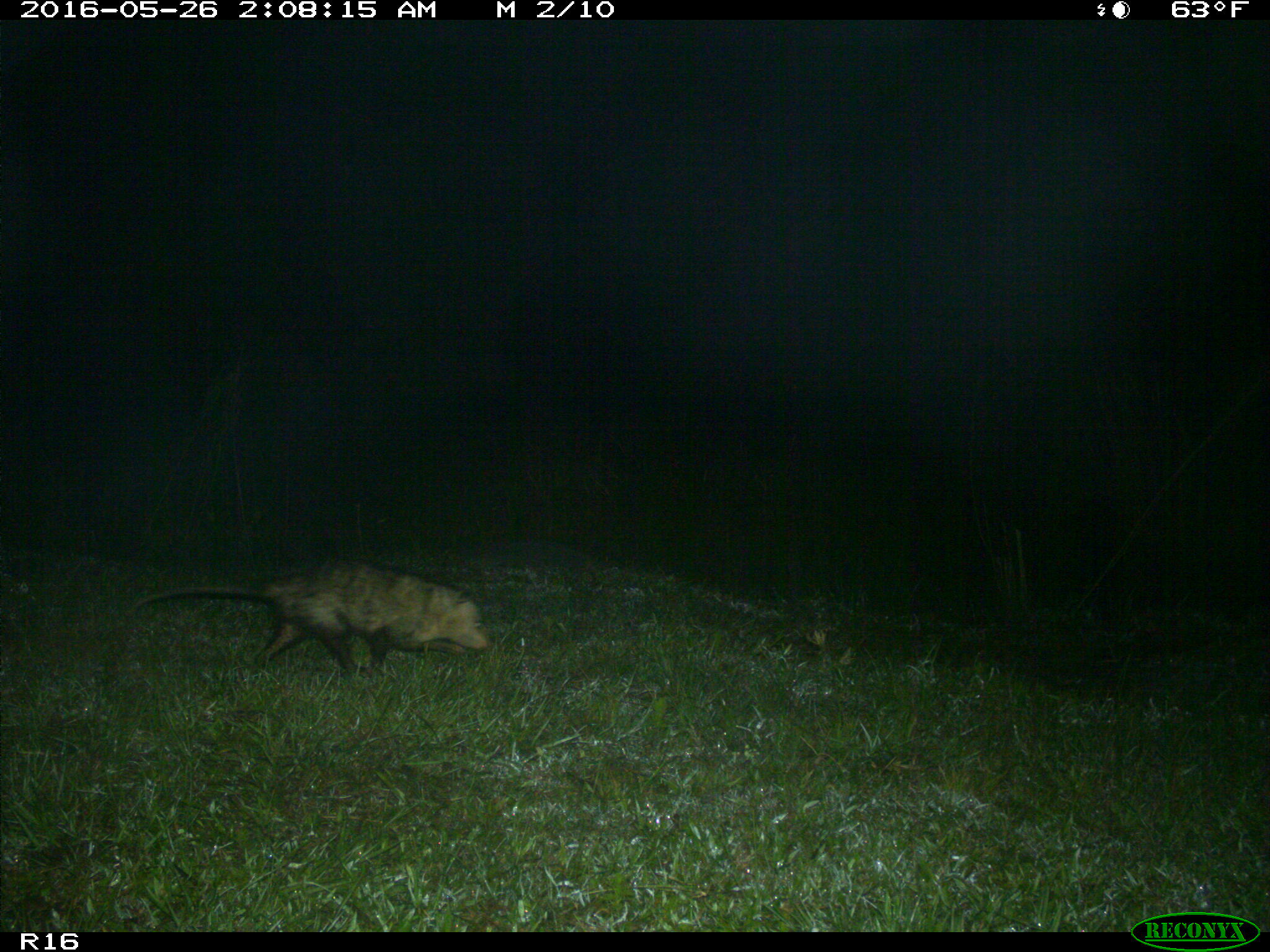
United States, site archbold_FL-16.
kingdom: Animalia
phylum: Chordata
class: Mammalia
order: Didelphimorphia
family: Didelphidae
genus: Didelphis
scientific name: Didelphis virginiana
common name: virginia opossum